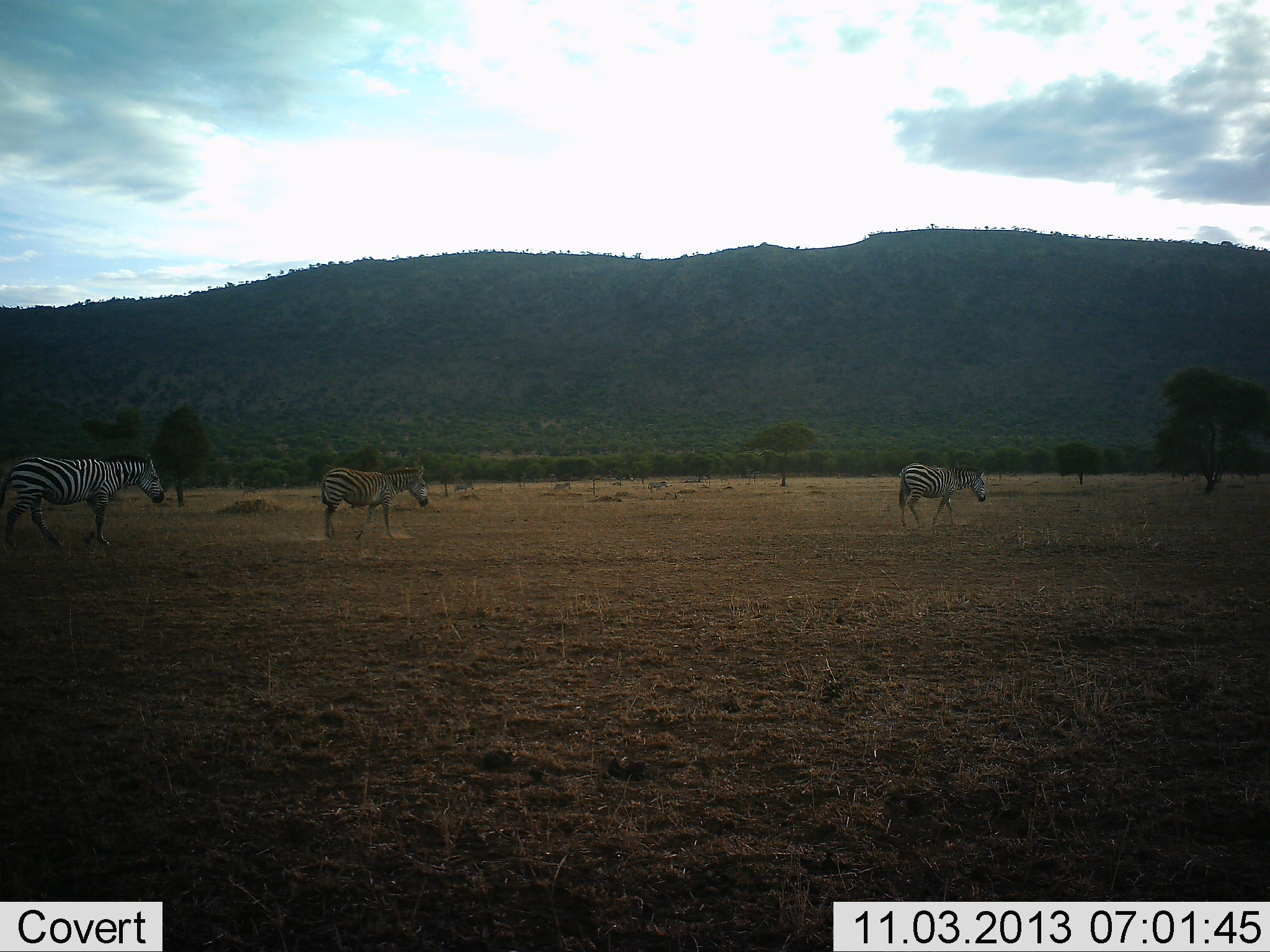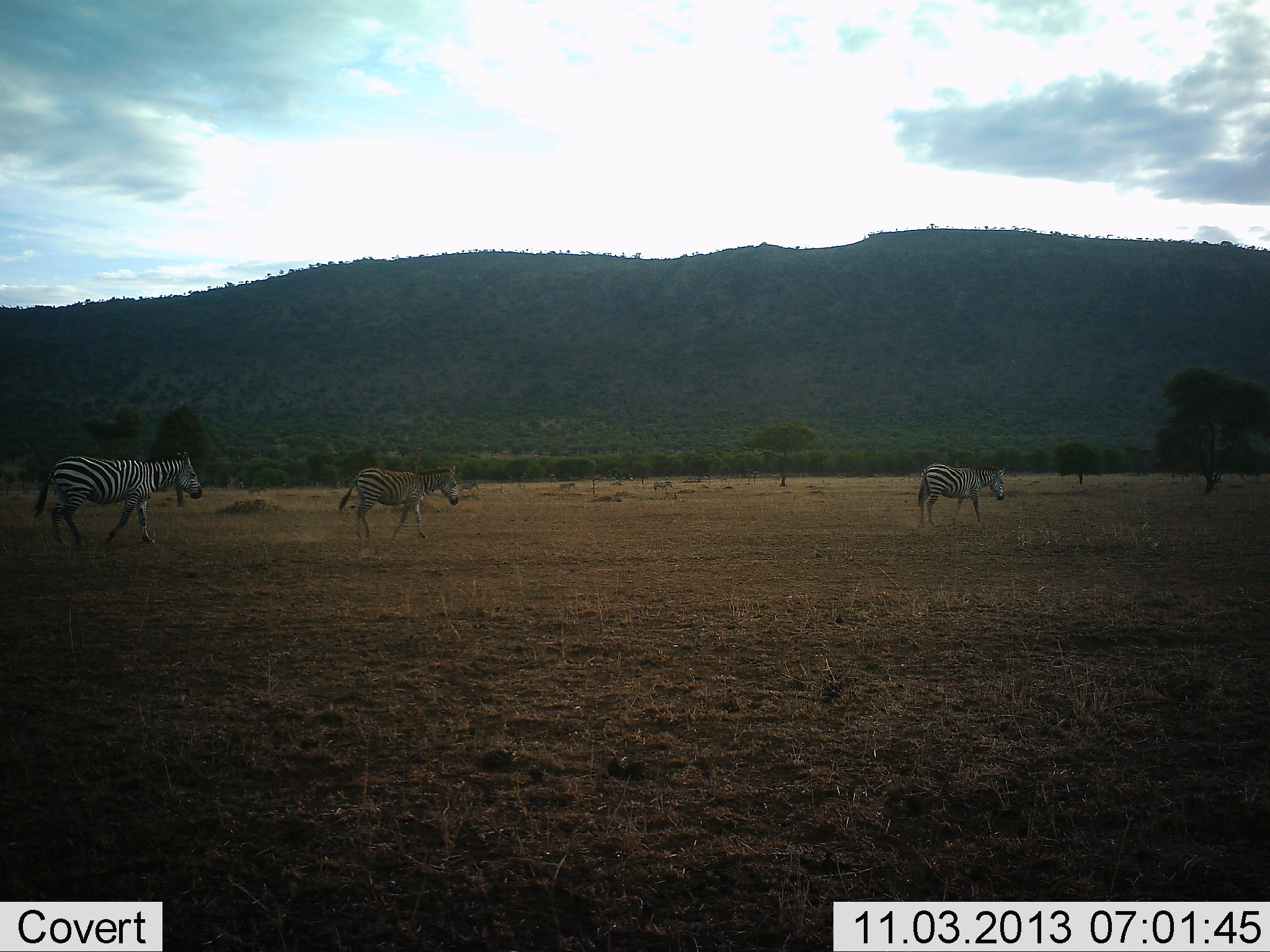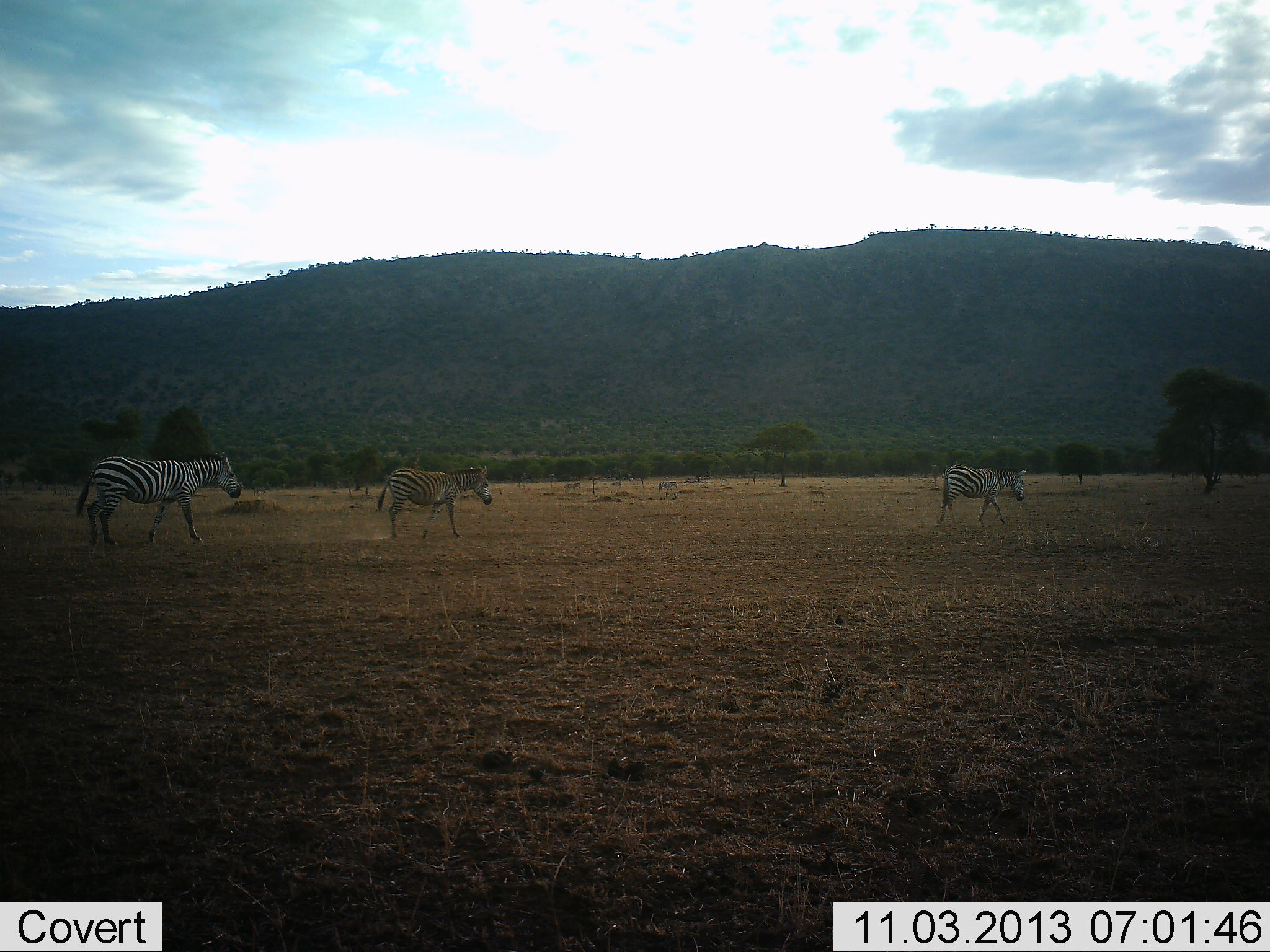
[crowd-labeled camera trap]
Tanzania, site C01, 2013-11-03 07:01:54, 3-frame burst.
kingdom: Animalia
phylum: Chordata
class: Mammalia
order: Perissodactyla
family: Equidae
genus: Equus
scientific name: Equus quagga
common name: plains zebra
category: zebra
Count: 6.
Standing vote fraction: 0%.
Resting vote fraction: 0%.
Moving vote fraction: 100%.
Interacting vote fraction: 0%.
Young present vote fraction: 0%.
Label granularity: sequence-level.